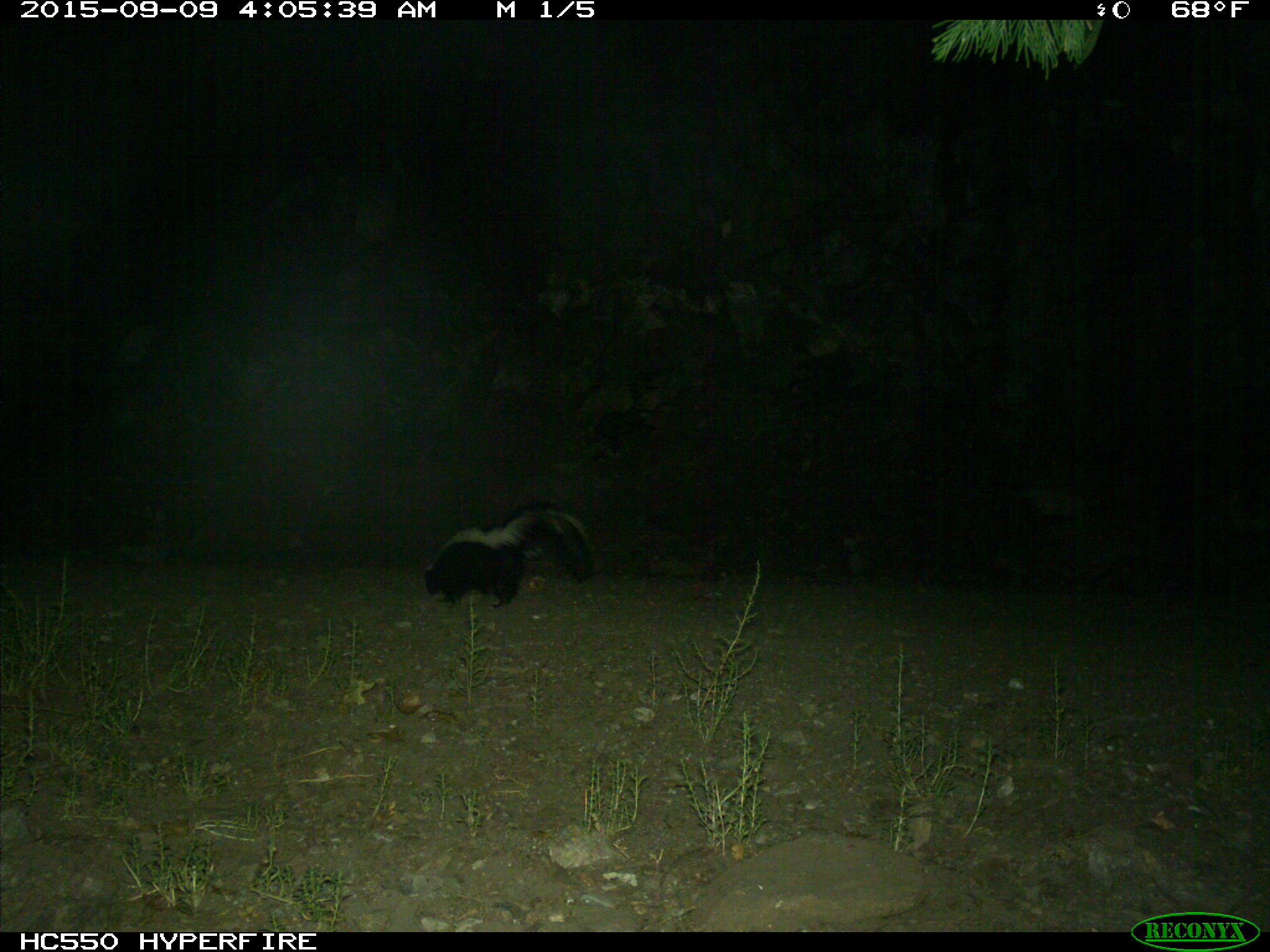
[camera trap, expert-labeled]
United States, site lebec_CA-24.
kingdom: Animalia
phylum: Chordata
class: Mammalia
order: Carnivora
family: Mephitidae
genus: Mephitis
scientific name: Mephitis mephitis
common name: striped skunk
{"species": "Mephitis mephitis (striped skunk)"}